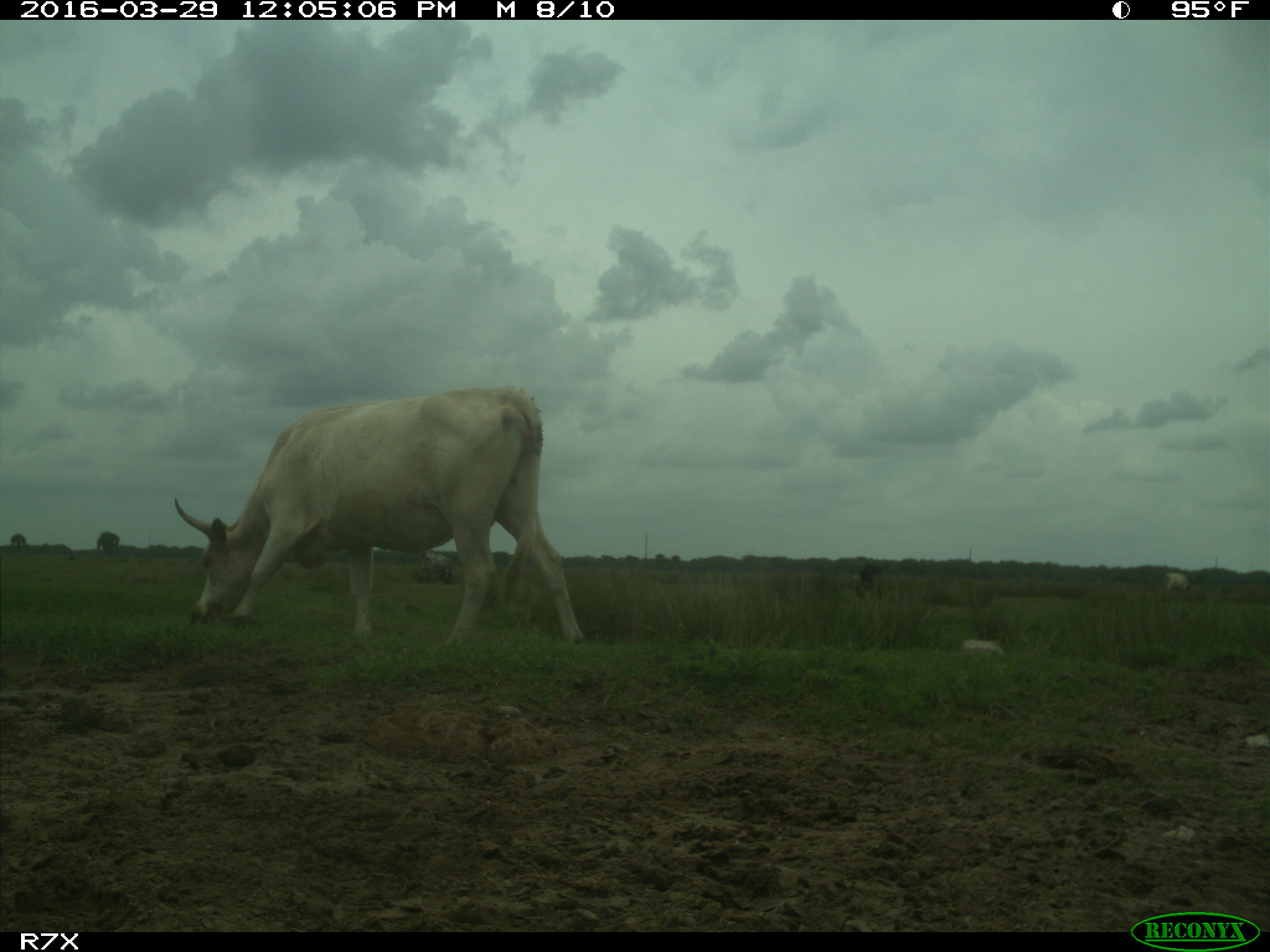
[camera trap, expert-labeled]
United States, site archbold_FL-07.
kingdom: Animalia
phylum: Chordata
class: Mammalia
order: Artiodactyla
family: Bovidae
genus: Bos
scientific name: Bos taurus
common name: domestic cow